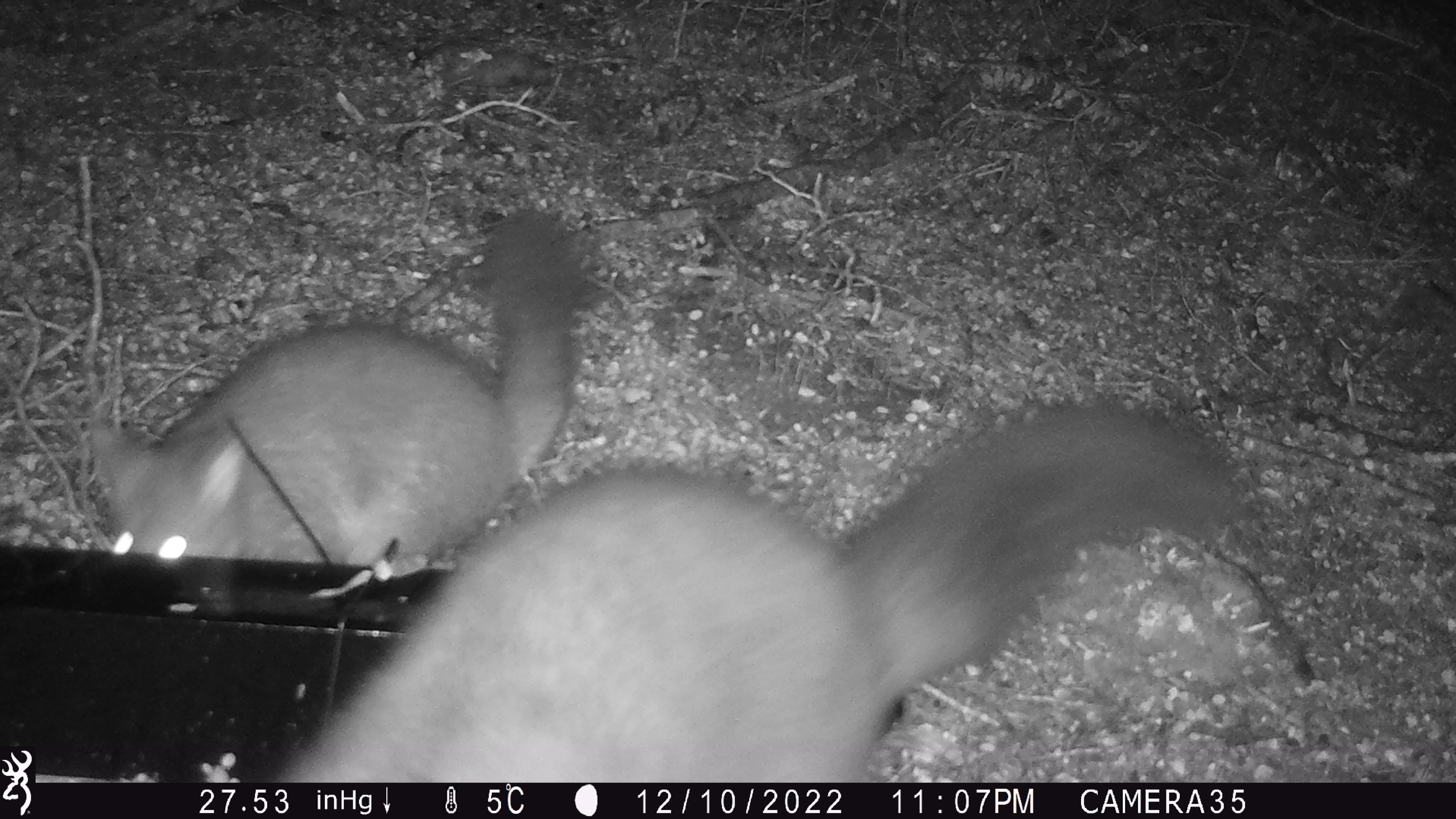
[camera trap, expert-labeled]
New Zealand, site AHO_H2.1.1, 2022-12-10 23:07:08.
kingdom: Animalia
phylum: Chordata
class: Mammalia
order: Diprotodontia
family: Phalangeridae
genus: Trichosurus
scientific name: Trichosurus vulpecula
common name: common brushtail possum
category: possum